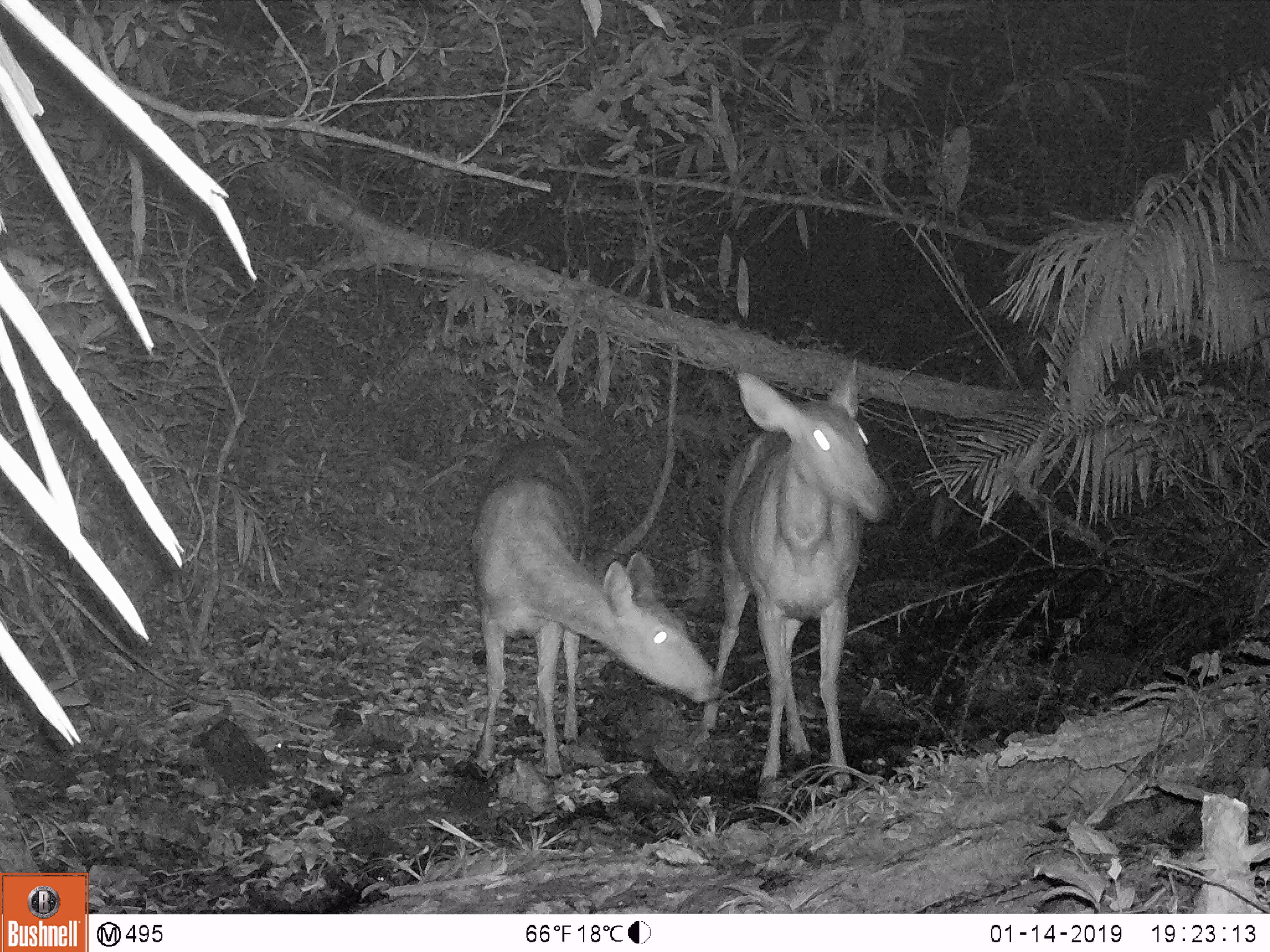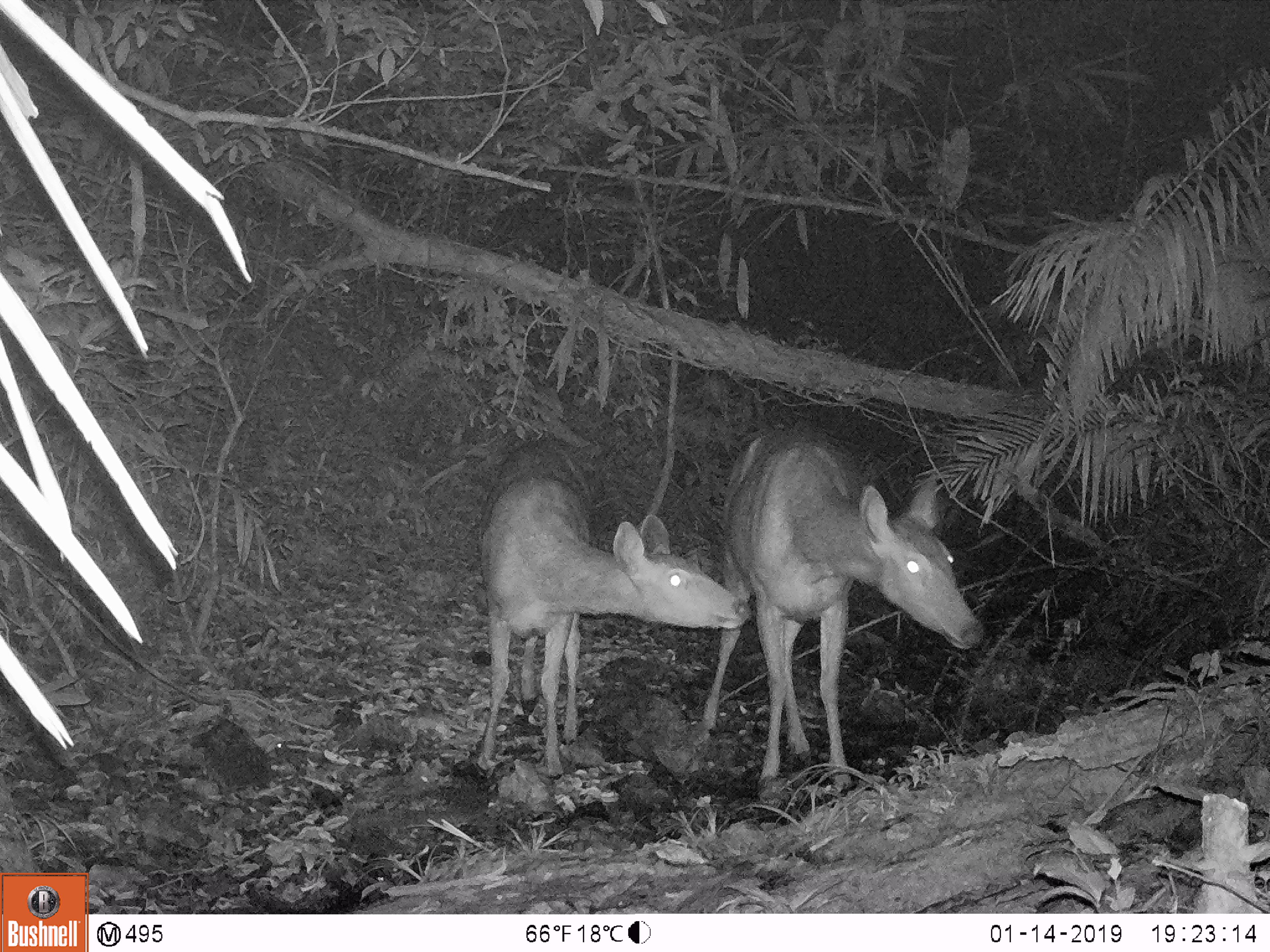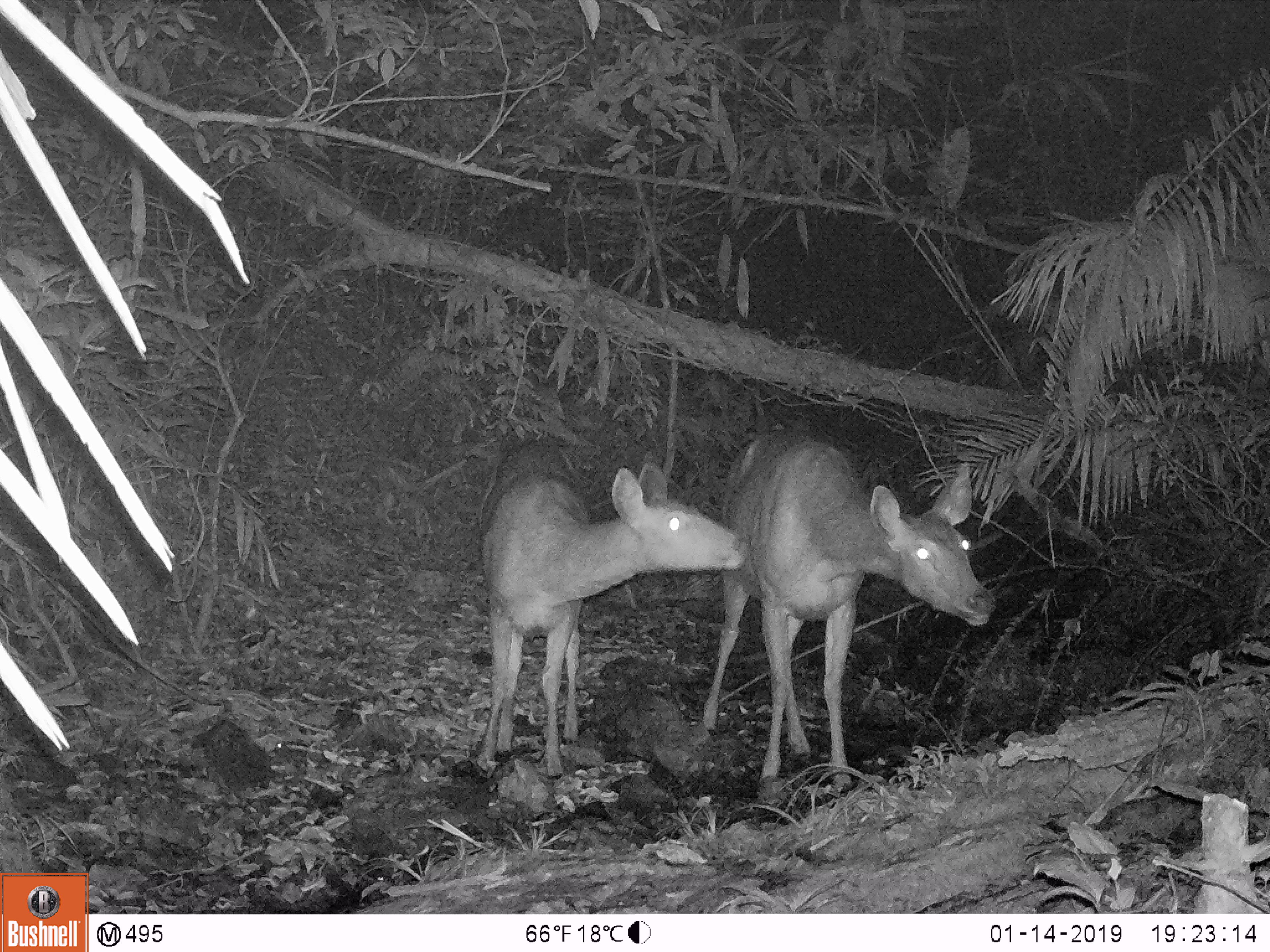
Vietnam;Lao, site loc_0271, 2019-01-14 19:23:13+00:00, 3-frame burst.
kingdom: Animalia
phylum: Chordata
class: Mammalia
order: Artiodactyla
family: Cervidae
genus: Rusa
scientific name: Rusa unicolor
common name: sambar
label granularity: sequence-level